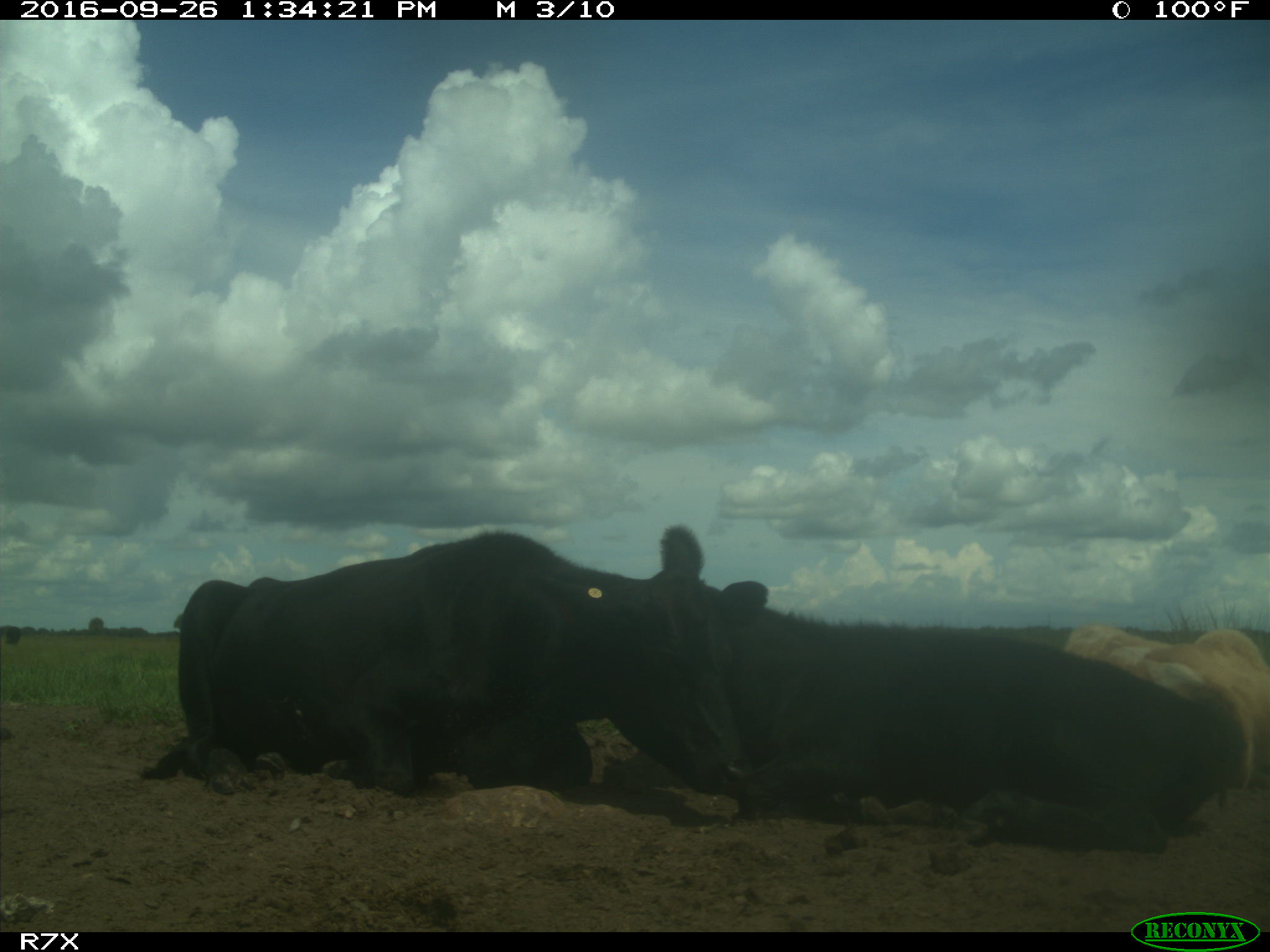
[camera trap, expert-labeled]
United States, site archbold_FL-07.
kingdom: Animalia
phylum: Chordata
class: Mammalia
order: Artiodactyla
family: Bovidae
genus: Bos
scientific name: Bos taurus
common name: domestic cow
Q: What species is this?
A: Bos taurus (domestic cow).